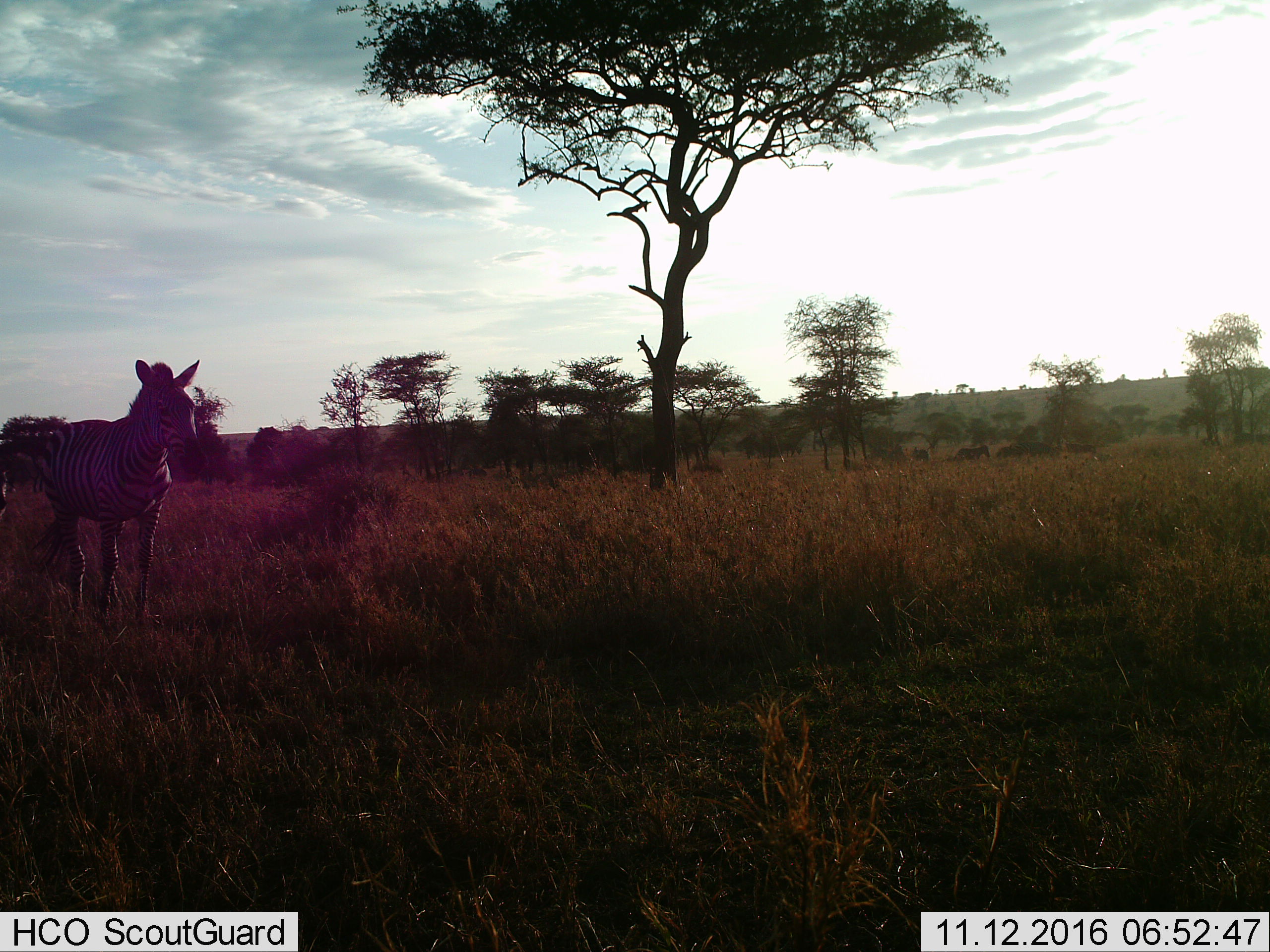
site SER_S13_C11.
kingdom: Animalia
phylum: Chordata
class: Mammalia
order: Perissodactyla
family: Equidae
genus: Equus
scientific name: Equus quagga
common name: plains zebra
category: zebraplains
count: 1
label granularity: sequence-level